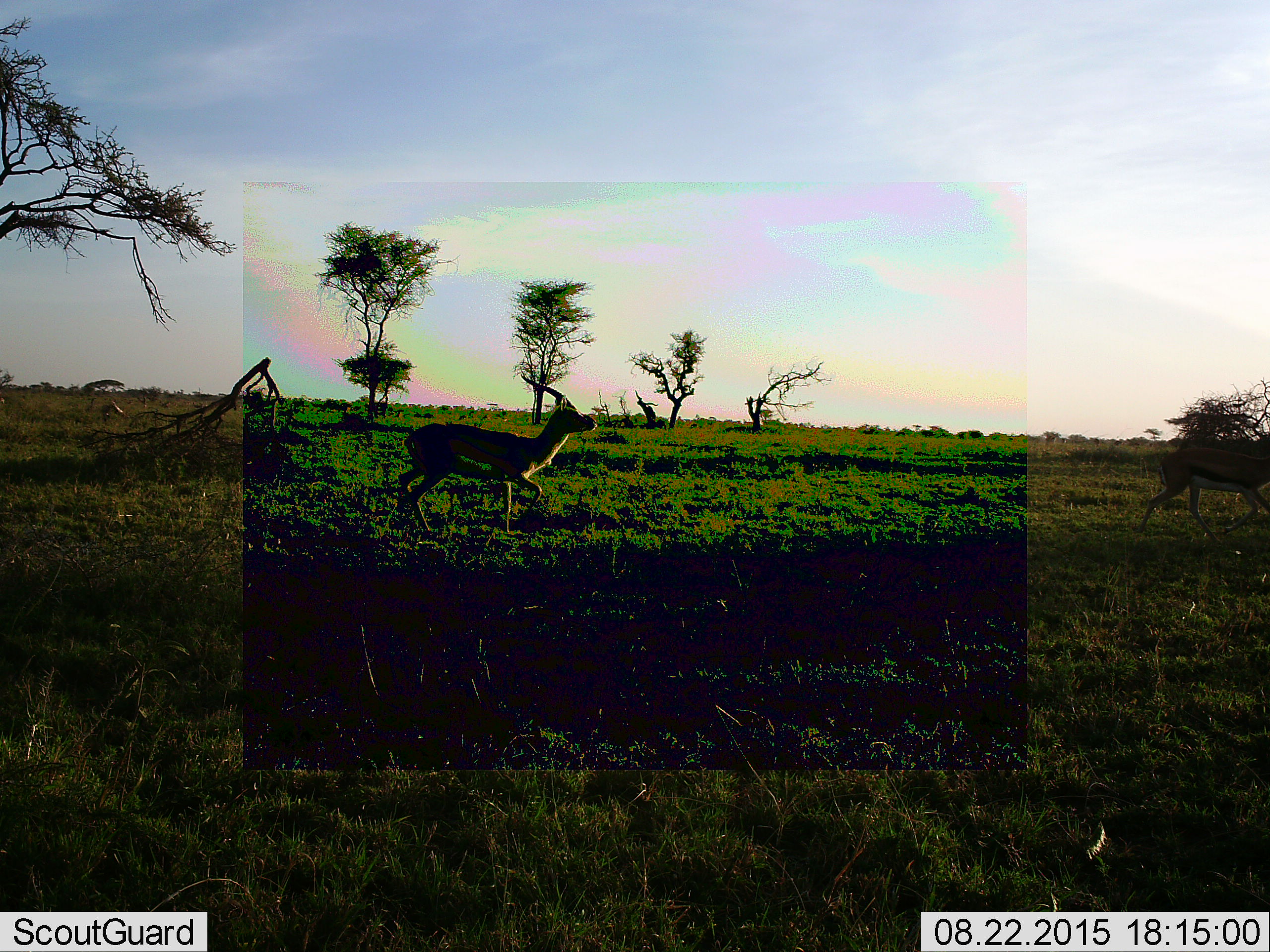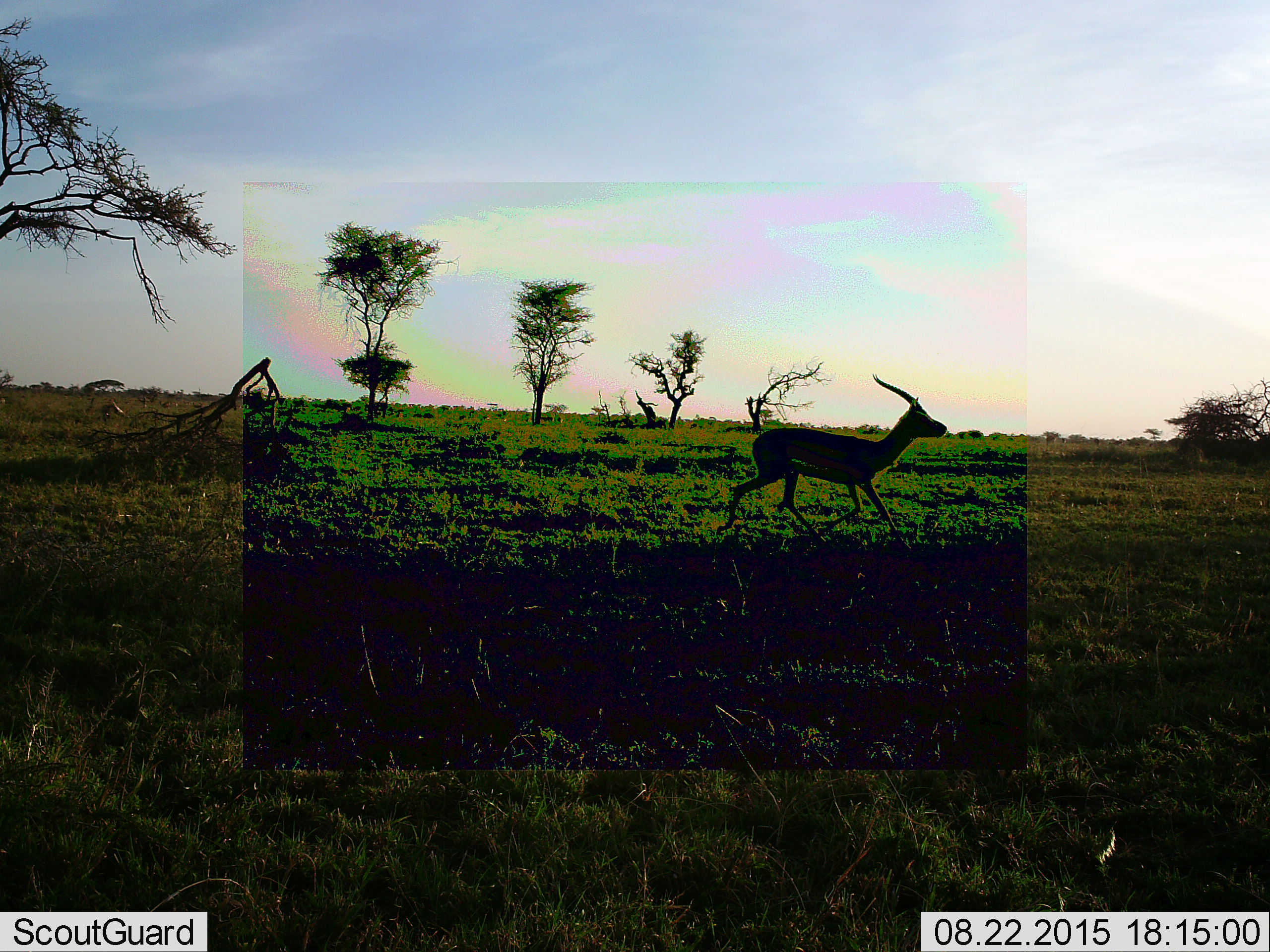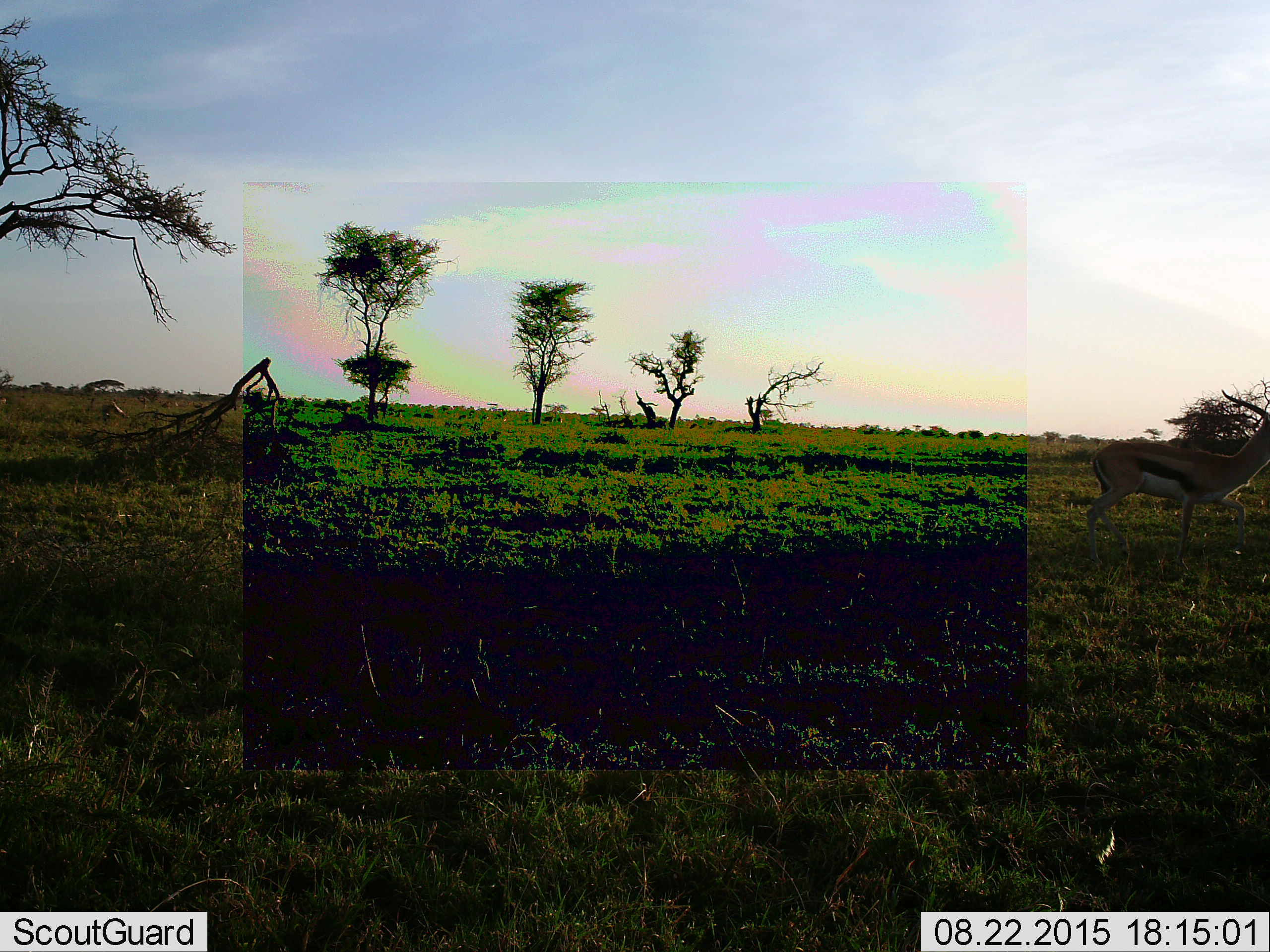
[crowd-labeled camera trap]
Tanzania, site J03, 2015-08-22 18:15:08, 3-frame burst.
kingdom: Animalia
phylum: Chordata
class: Mammalia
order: Artiodactyla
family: Bovidae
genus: Eudorcas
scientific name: Eudorcas thomsonii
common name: thomson's gazelle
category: gazellethomsons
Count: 2.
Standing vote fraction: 12%.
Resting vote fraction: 0%.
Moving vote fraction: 100%.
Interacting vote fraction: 0%.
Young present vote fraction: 0%.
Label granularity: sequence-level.